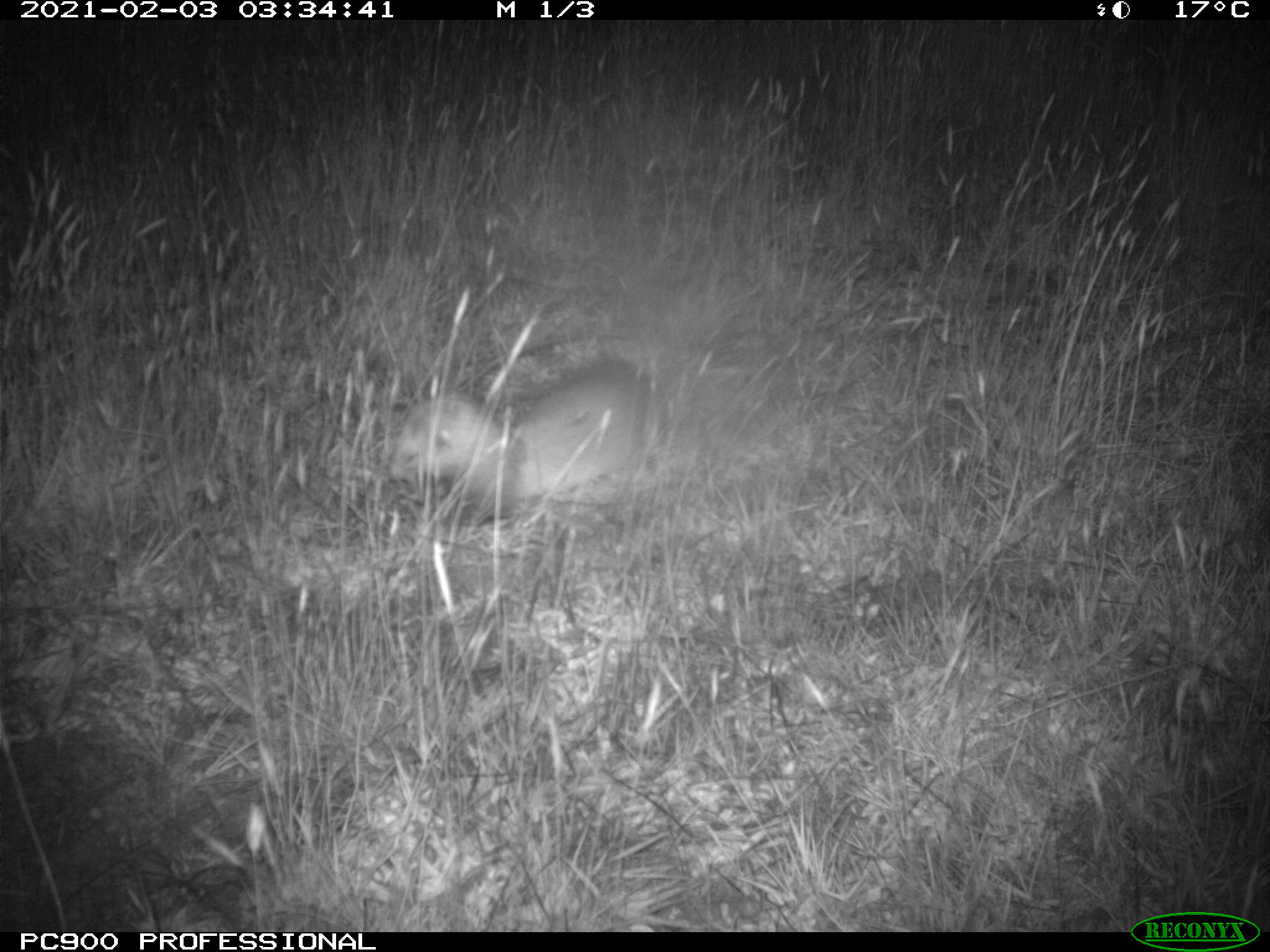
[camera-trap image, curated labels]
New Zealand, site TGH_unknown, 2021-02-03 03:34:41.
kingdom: Animalia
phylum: Chordata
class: Mammalia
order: Carnivora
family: Mustelidae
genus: Mustela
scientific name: Mustela furo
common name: ferret